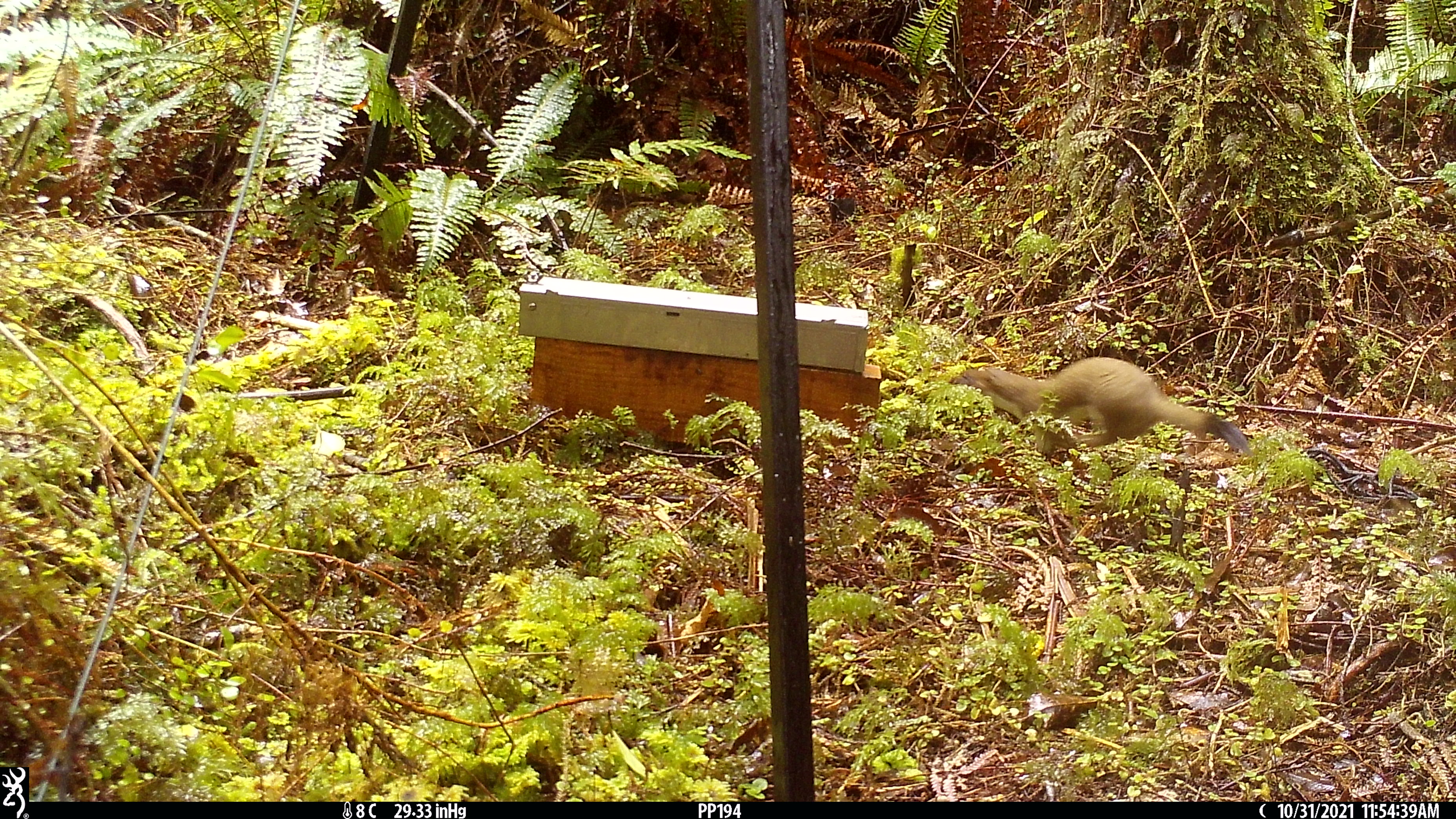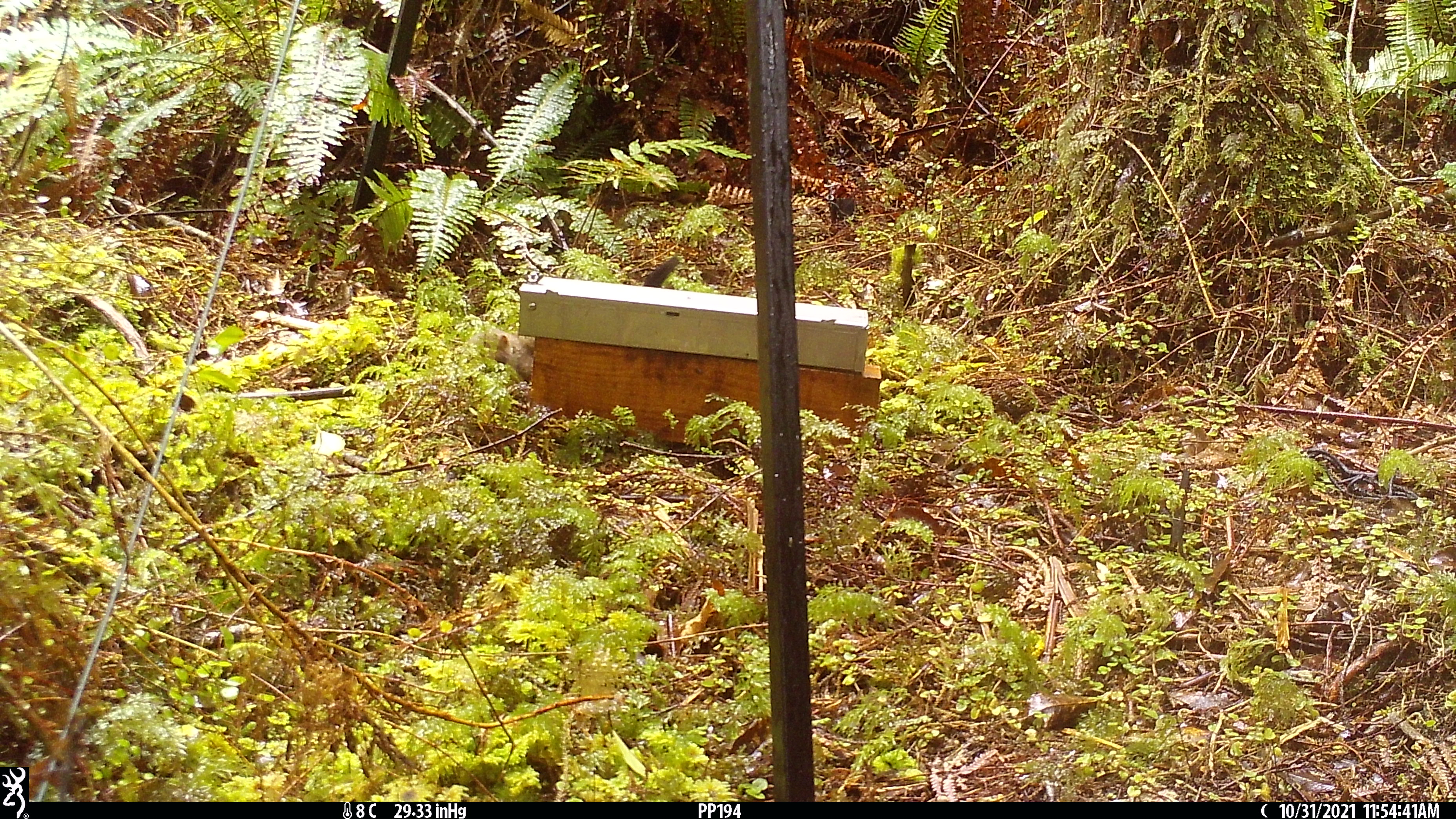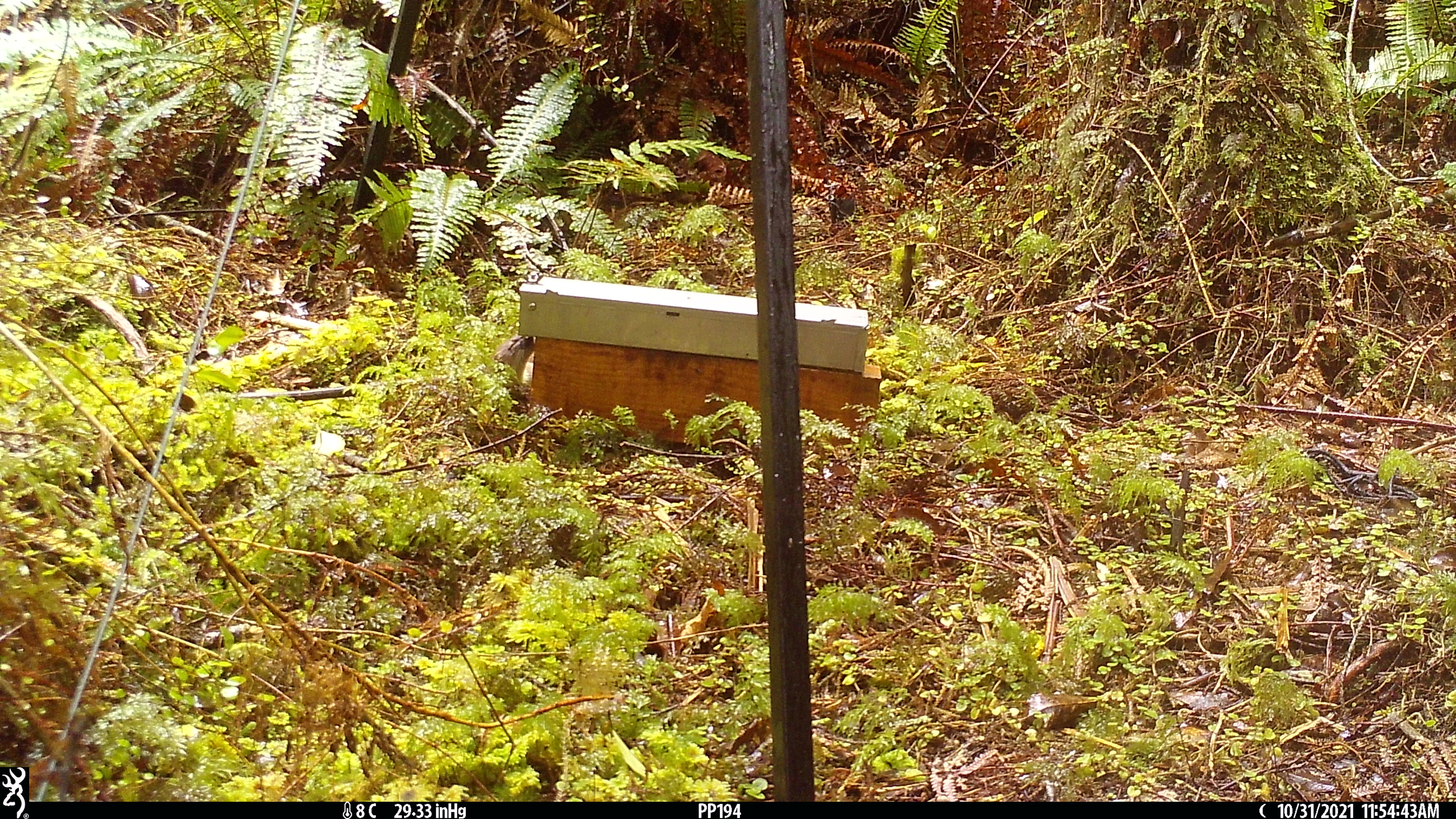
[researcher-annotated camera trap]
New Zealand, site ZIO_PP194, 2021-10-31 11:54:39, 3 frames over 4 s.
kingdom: Animalia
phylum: Chordata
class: Mammalia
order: Carnivora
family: Mustelidae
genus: Mustela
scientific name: Mustela erminea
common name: stoat